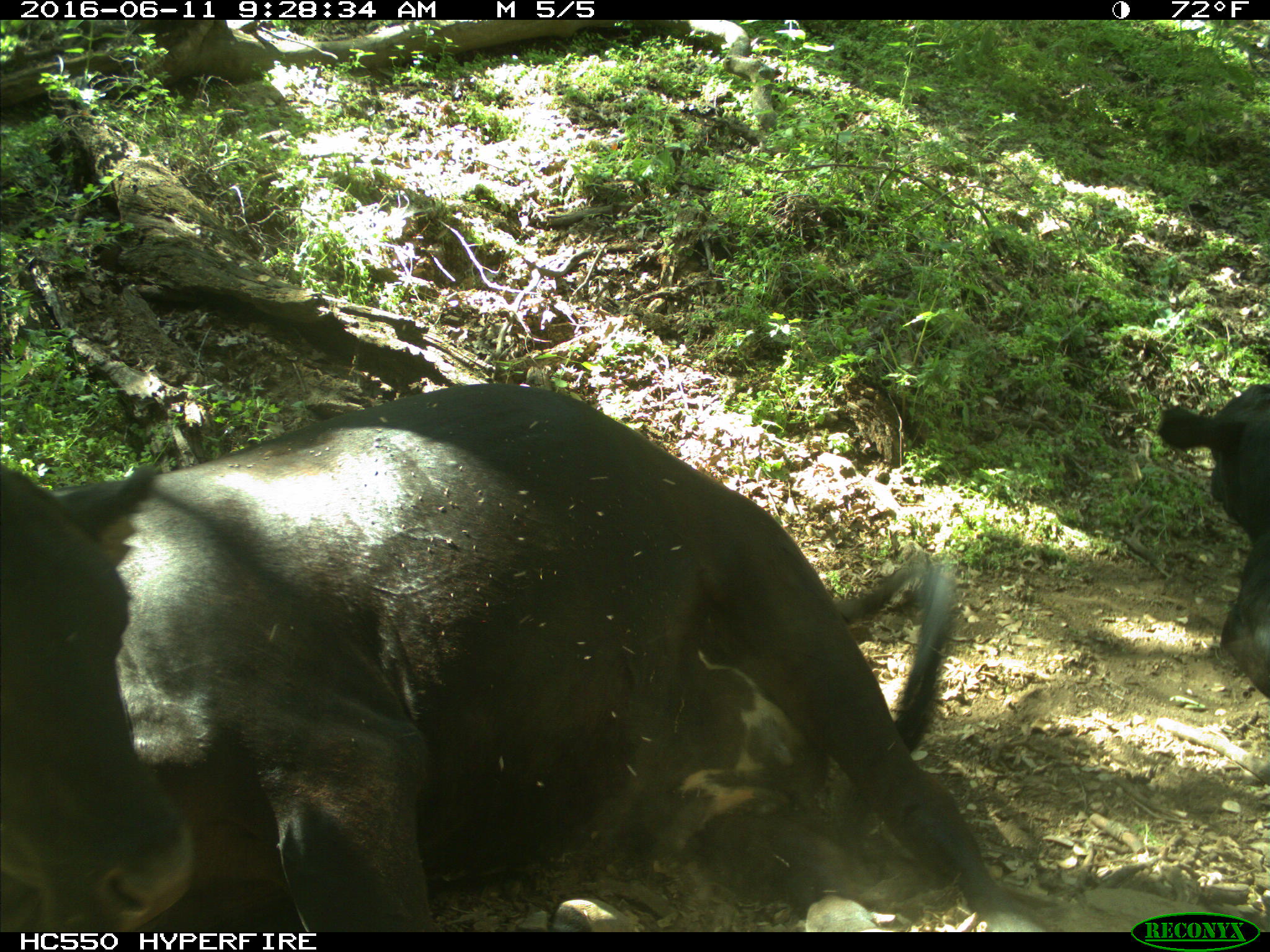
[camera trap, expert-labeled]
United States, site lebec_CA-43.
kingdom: Animalia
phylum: Chordata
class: Mammalia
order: Artiodactyla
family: Bovidae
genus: Bos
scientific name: Bos taurus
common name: domestic cow